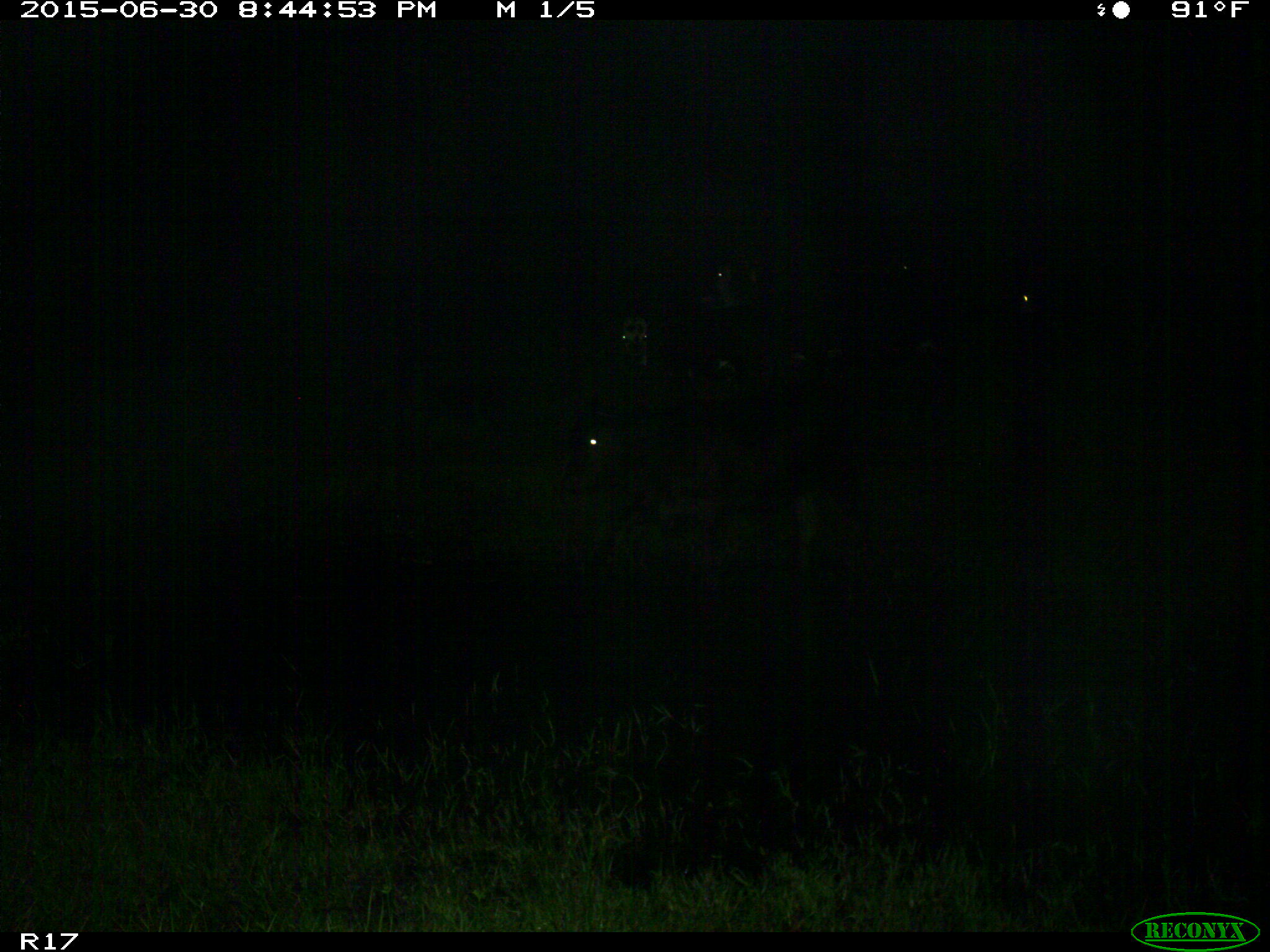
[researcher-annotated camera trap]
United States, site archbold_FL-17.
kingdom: Animalia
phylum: Chordata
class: Mammalia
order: Artiodactyla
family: Bovidae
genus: Bos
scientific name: Bos taurus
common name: domestic cow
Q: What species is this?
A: Bos taurus (domestic cow).